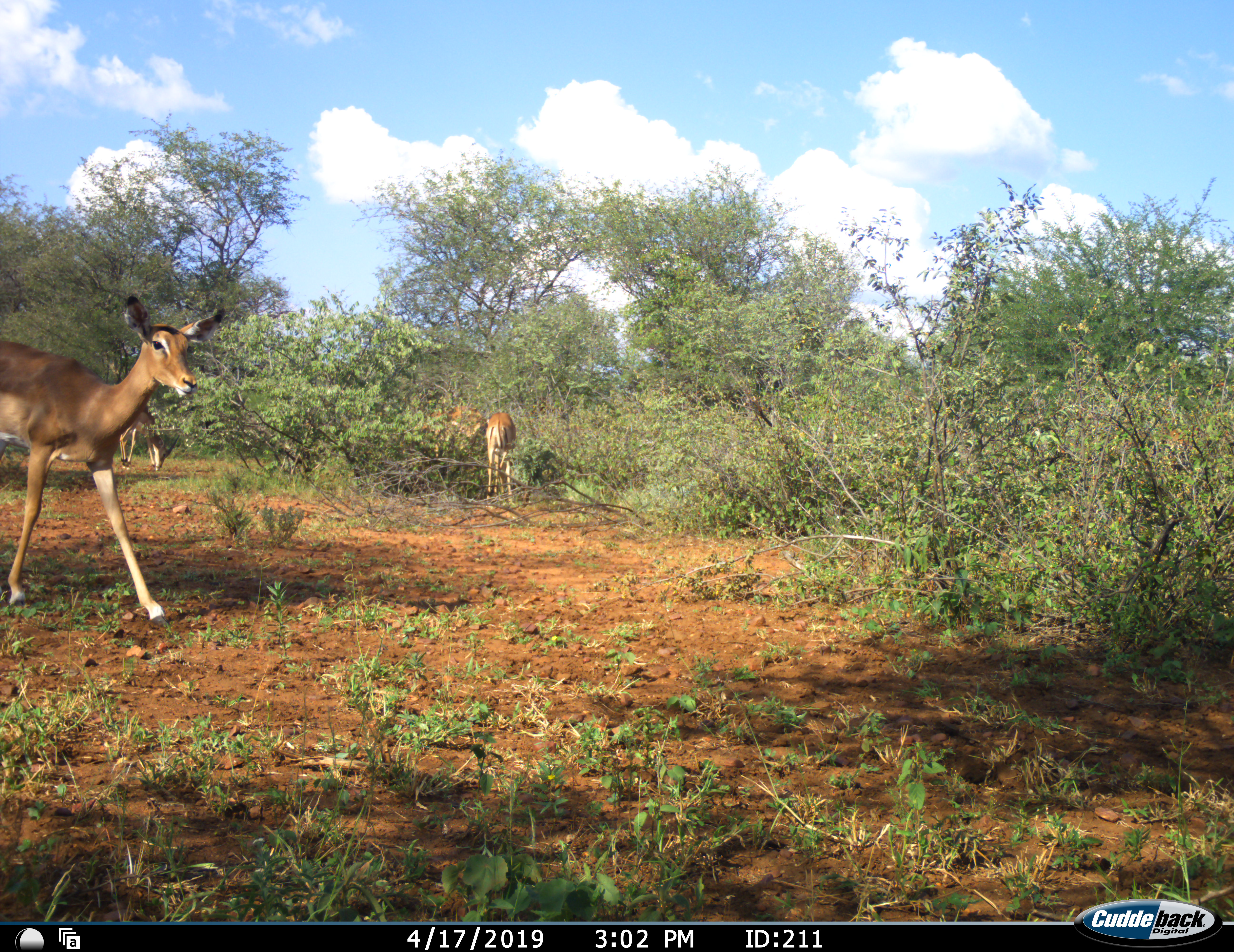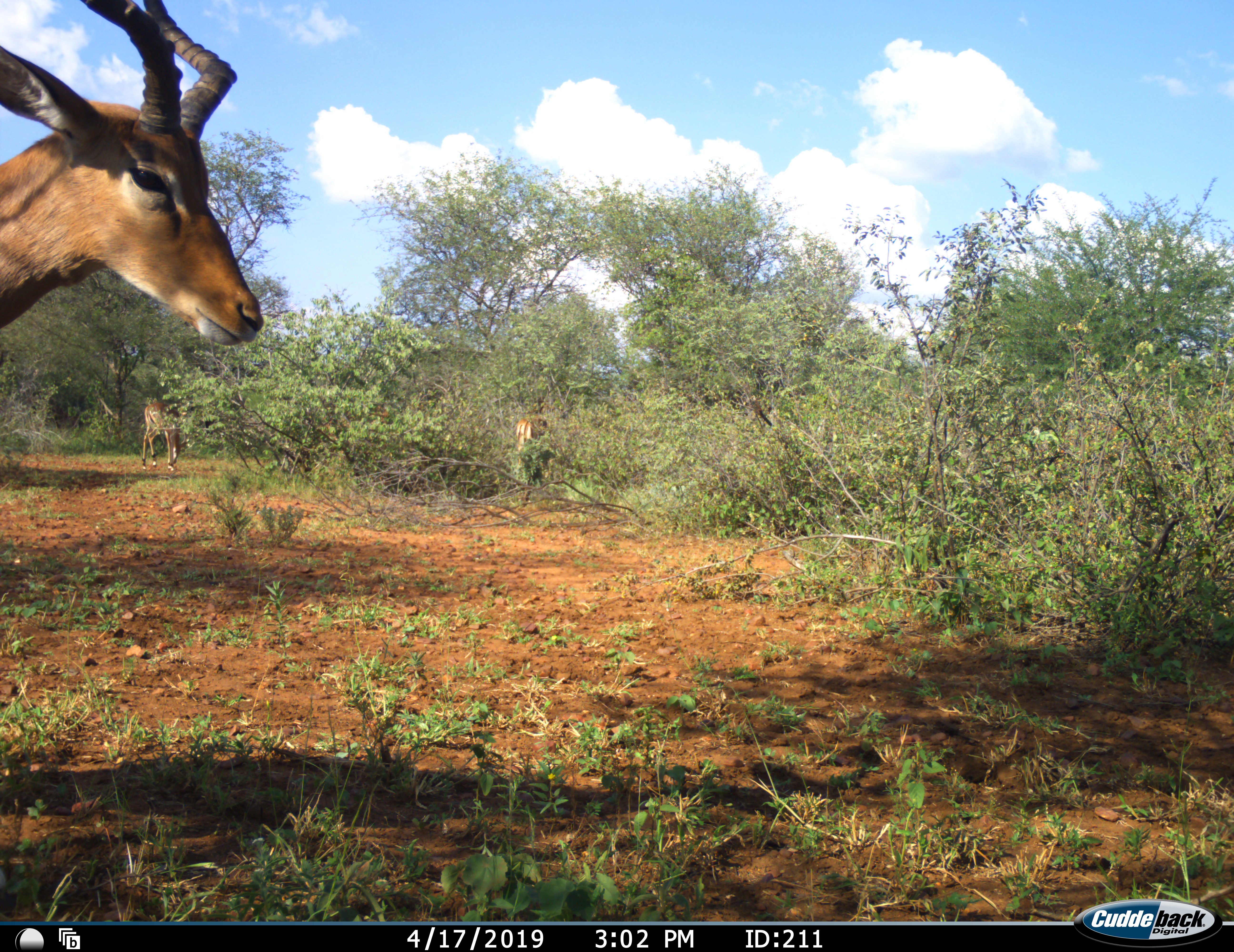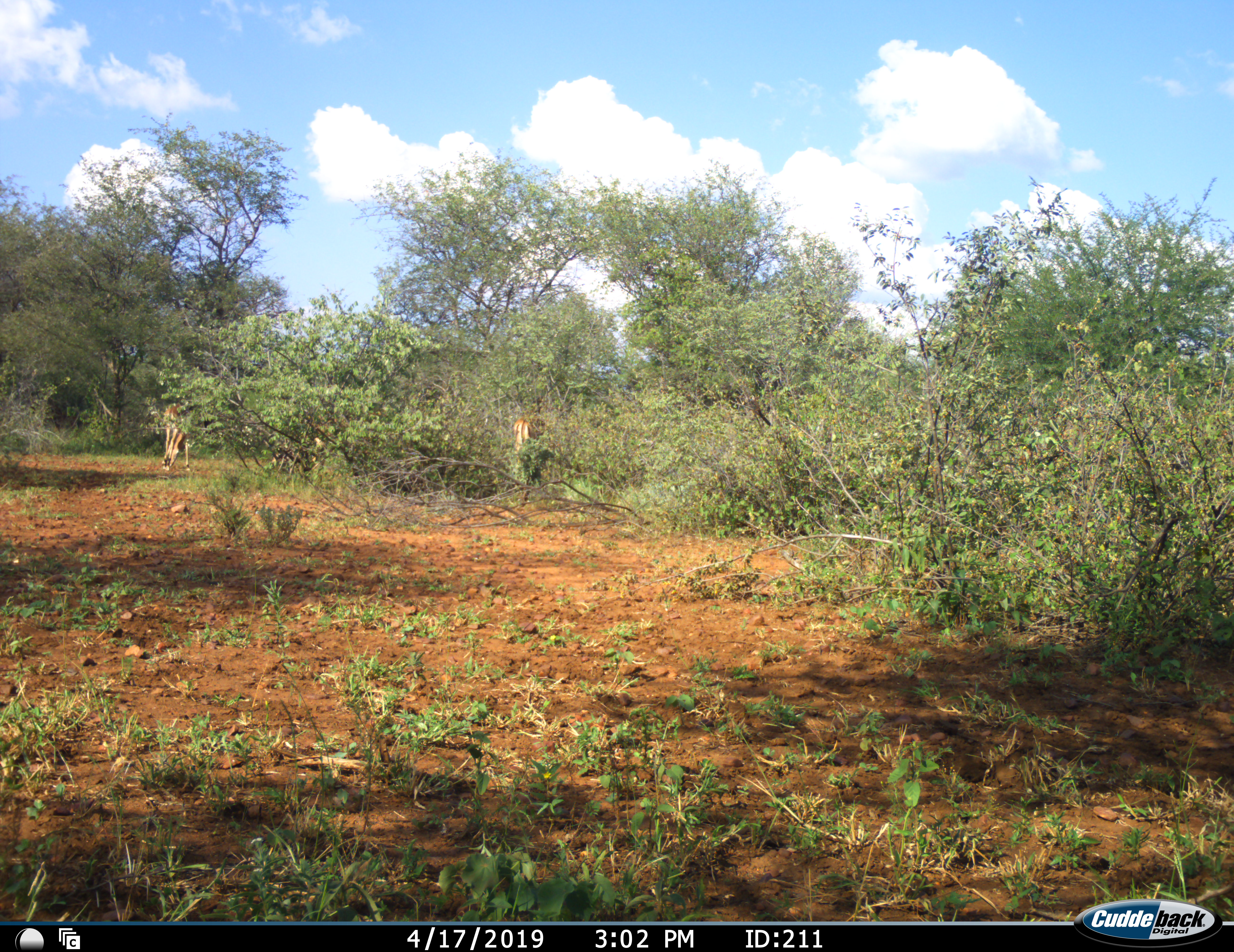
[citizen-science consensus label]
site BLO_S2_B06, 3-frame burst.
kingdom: Animalia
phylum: Chordata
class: Mammalia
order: Artiodactyla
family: Bovidae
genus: Aepyceros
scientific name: Aepyceros melampus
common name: impala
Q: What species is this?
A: Impala (Aepyceros melampus).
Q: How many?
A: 5.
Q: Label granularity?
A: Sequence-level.